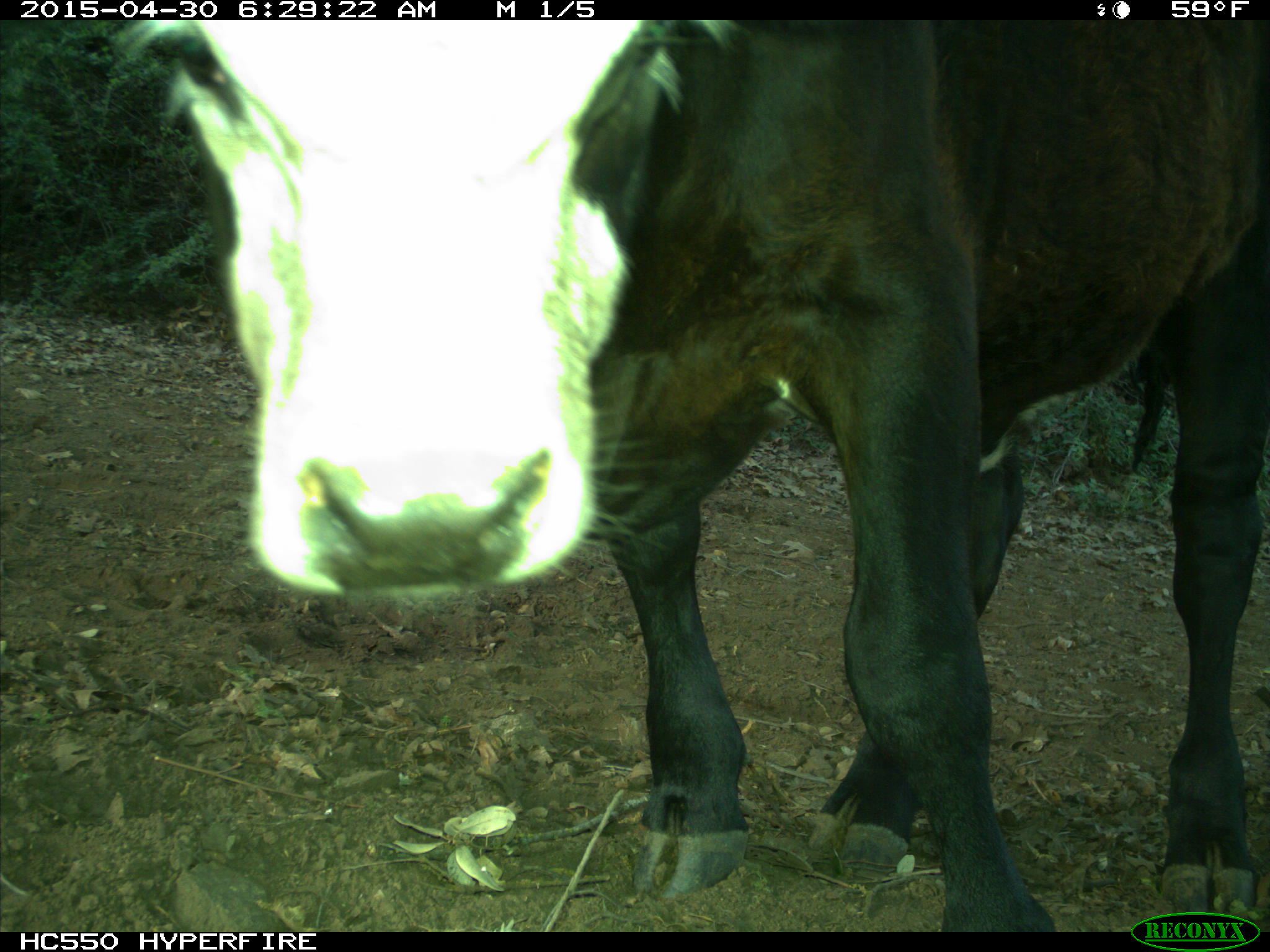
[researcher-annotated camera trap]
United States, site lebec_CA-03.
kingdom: Animalia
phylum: Chordata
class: Mammalia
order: Artiodactyla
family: Bovidae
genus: Bos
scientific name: Bos taurus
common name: domestic cow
Bos taurus (domestic cow).